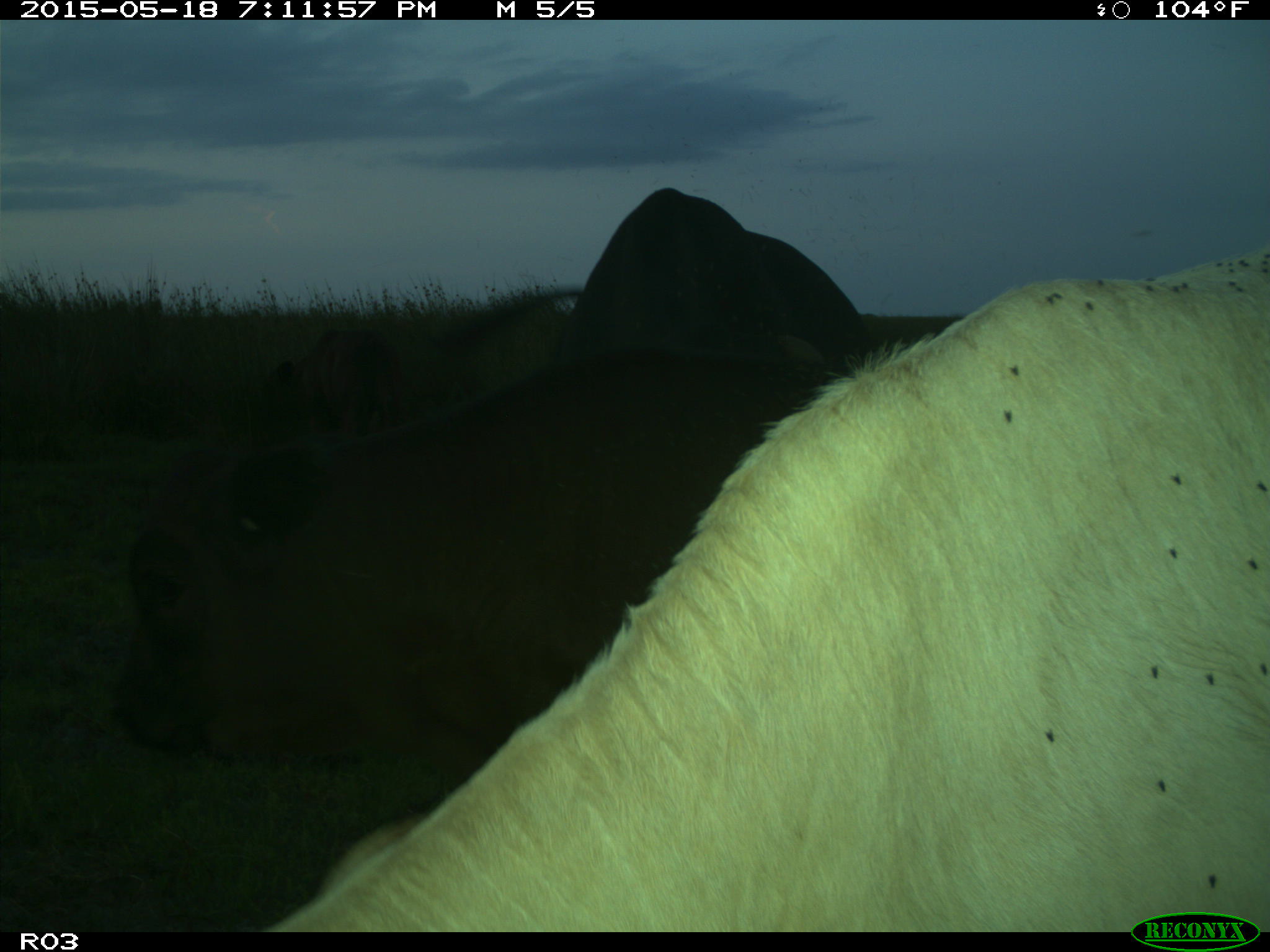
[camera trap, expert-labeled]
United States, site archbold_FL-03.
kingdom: Animalia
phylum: Chordata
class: Mammalia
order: Artiodactyla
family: Bovidae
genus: Bos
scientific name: Bos taurus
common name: domestic cow